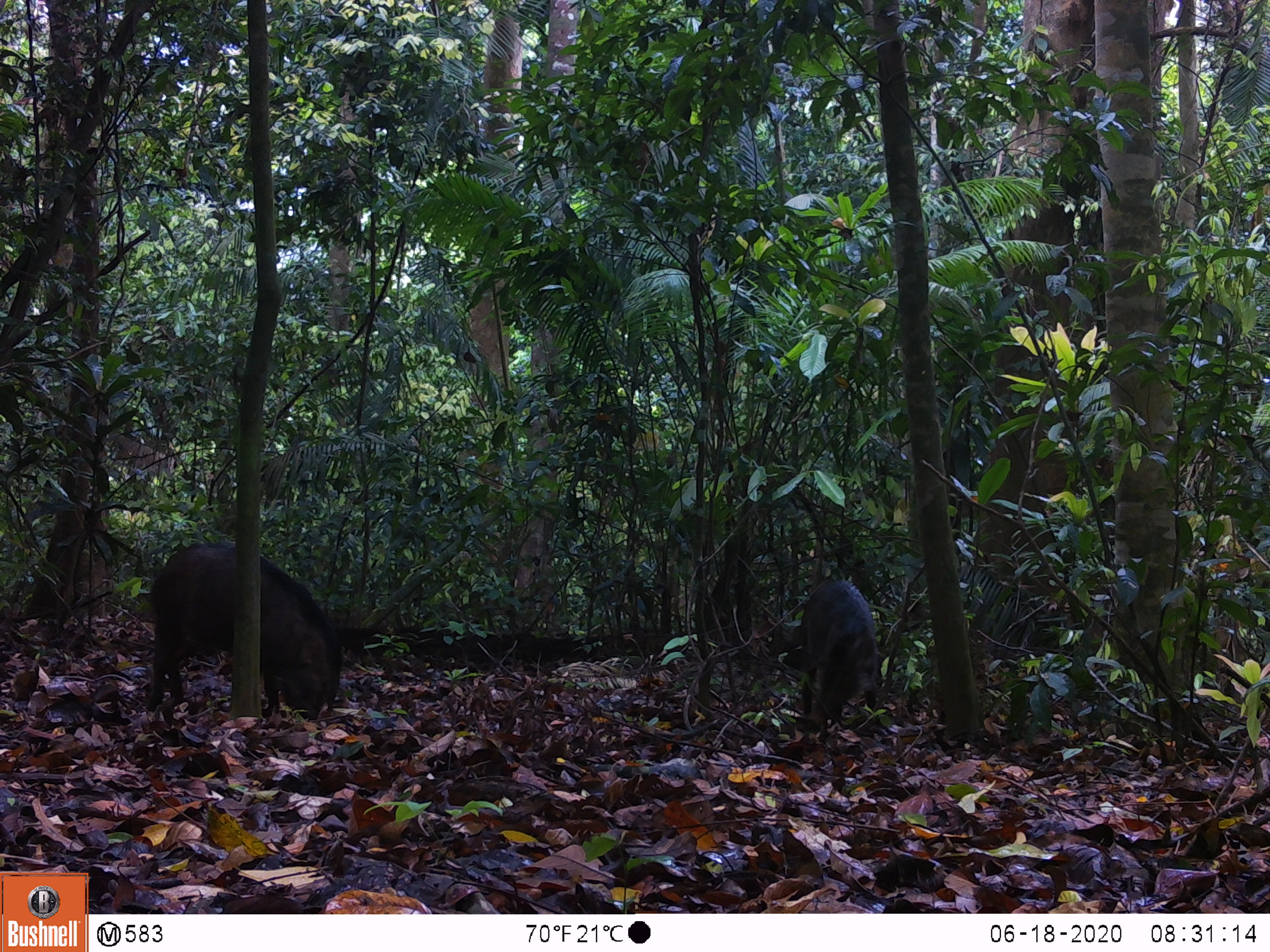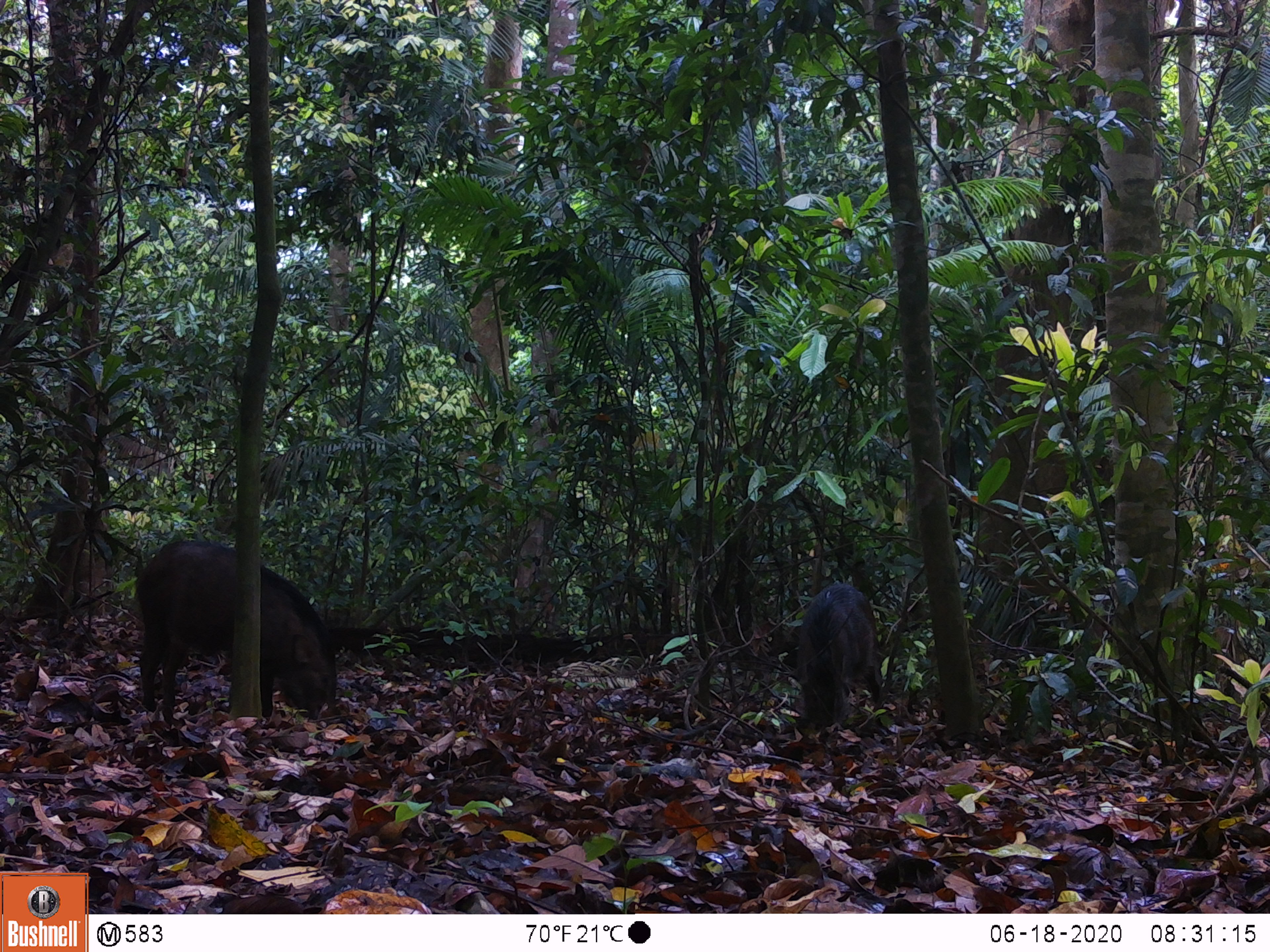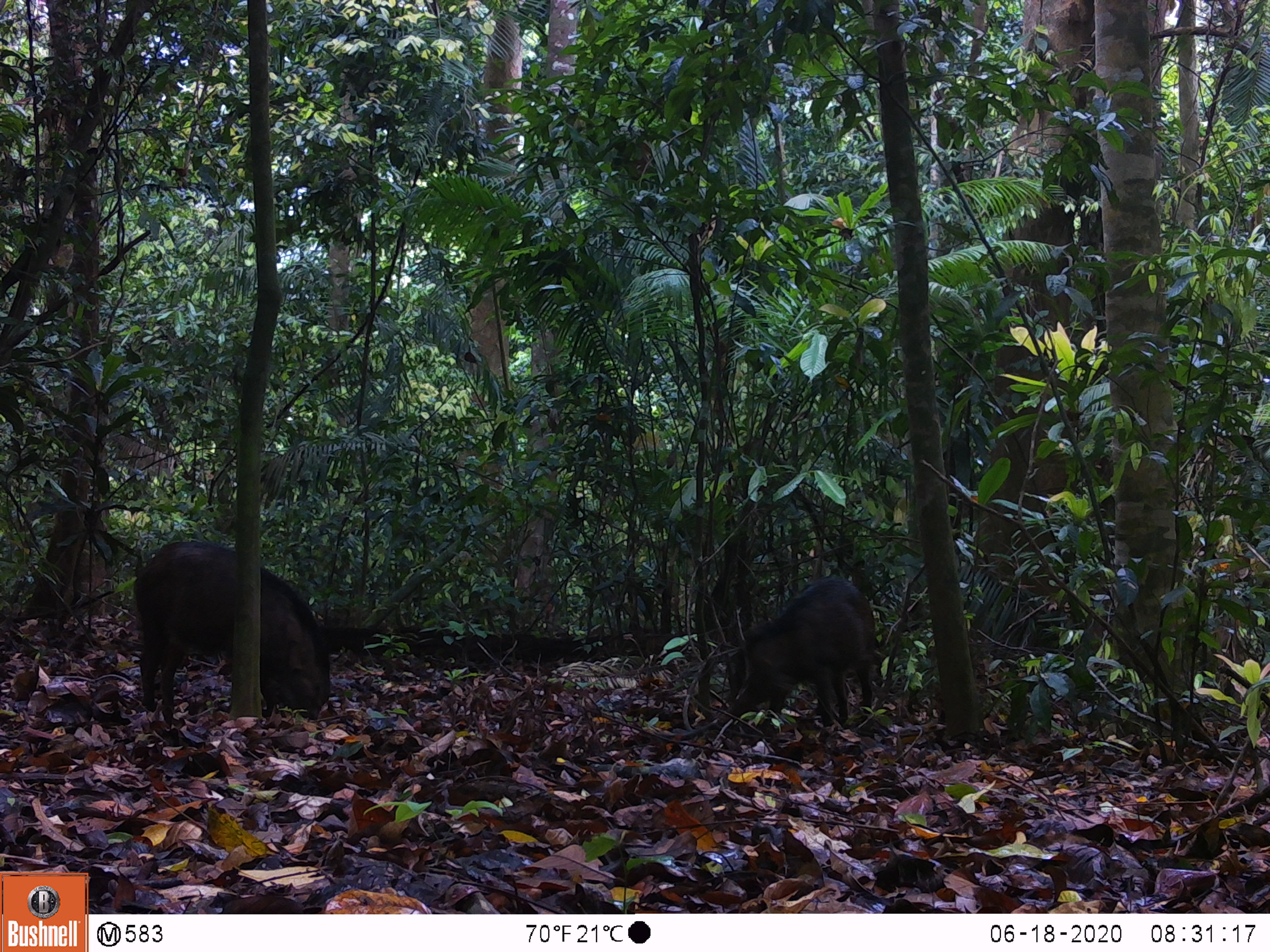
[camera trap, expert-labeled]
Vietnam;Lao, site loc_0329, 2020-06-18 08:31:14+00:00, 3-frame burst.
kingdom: Animalia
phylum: Chordata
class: Mammalia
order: Artiodactyla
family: Suidae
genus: Sus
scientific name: Sus scrofa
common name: eurasian wild pig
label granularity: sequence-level